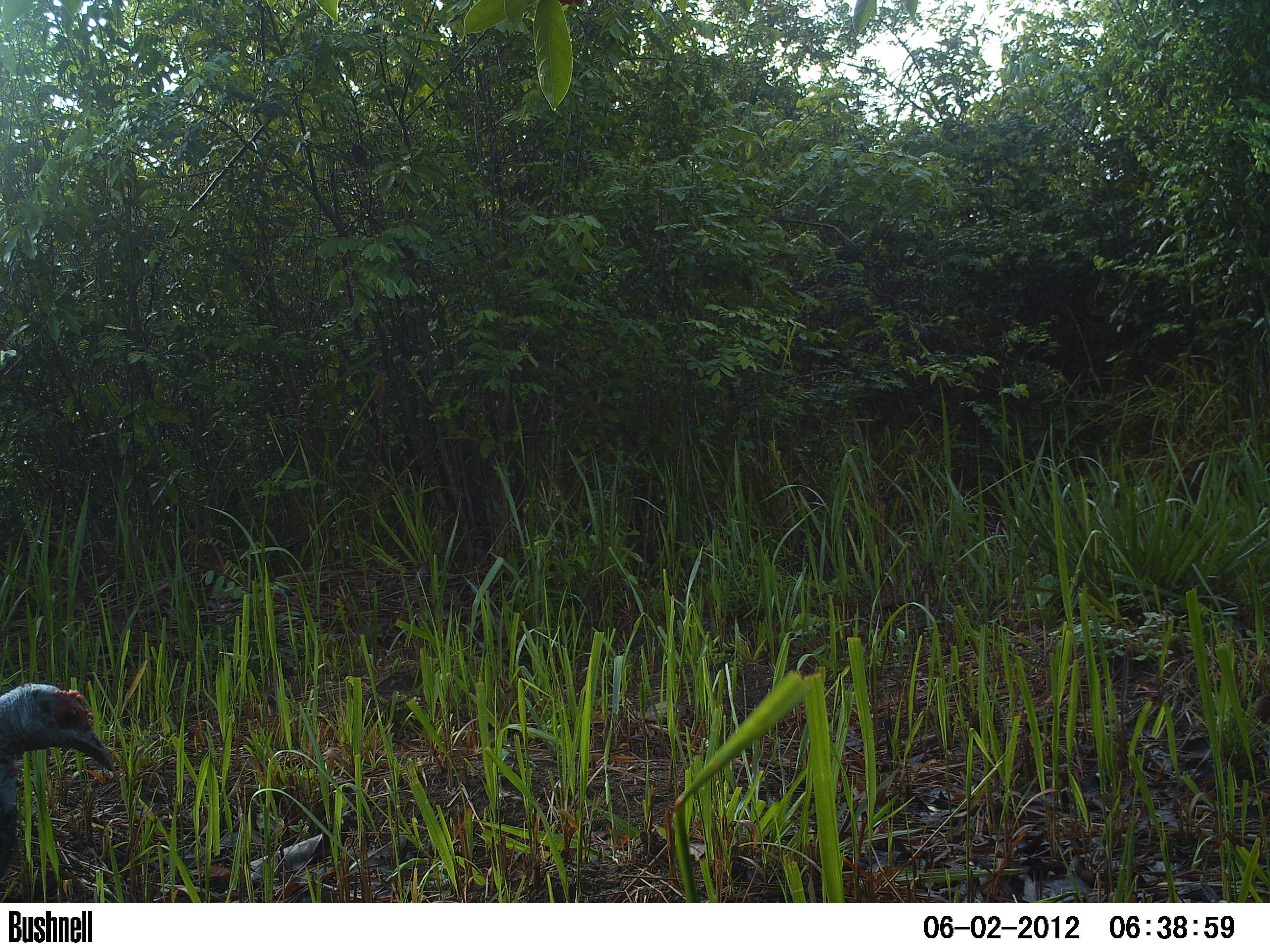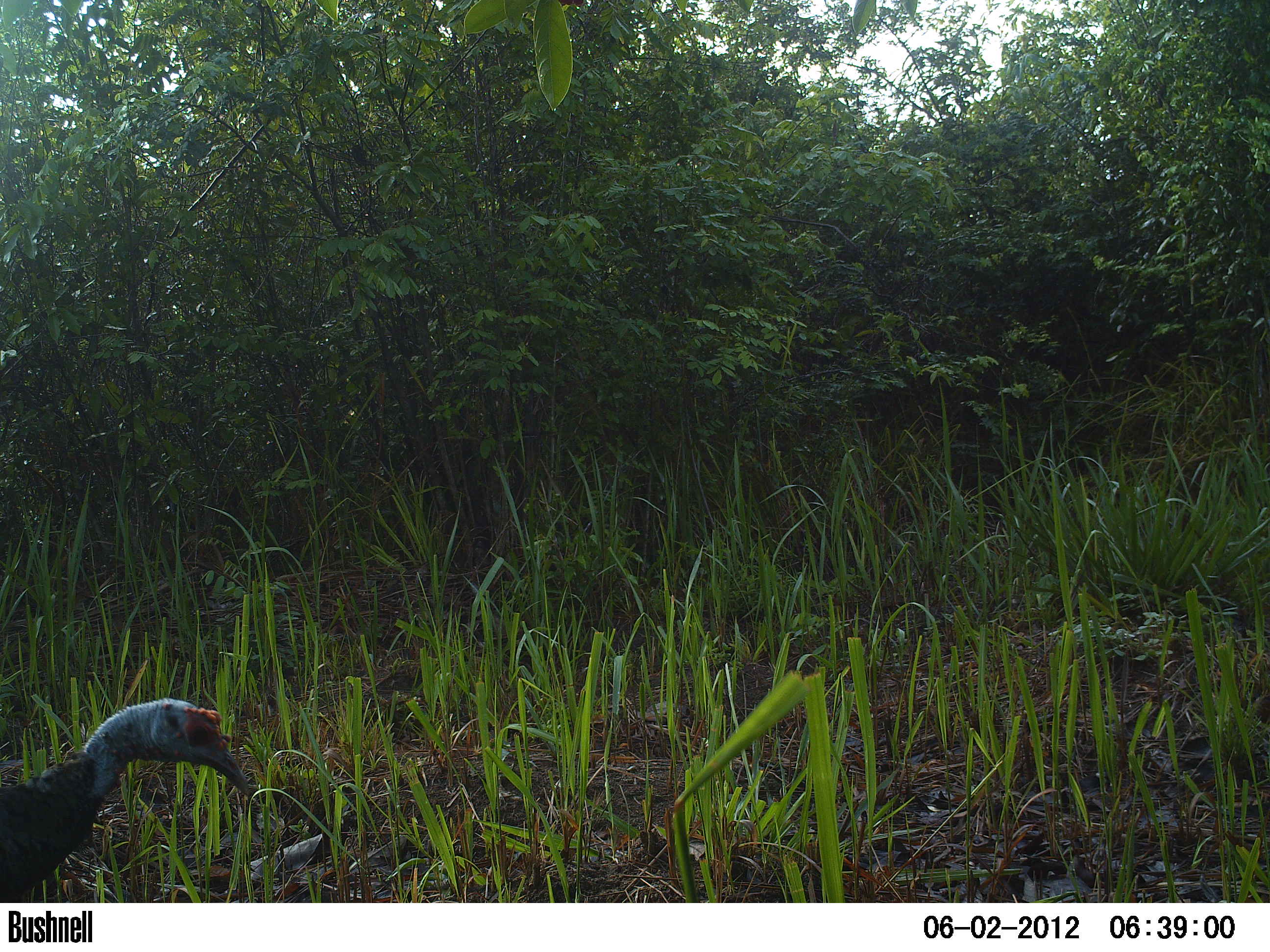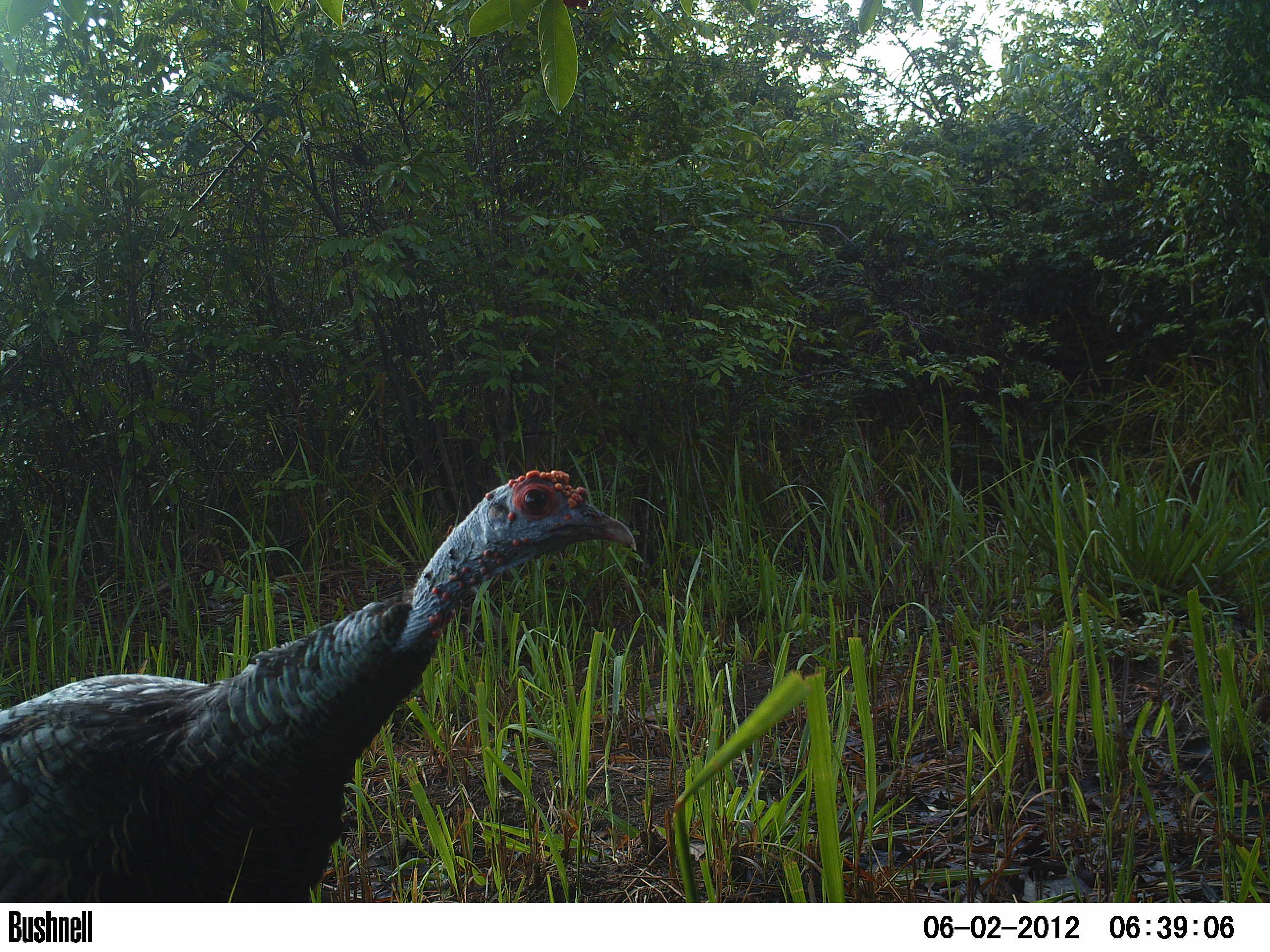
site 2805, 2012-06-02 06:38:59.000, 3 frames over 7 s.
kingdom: Animalia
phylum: Chordata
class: Aves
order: Galliformes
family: Phasianidae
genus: Meleagris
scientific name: Meleagris ocellata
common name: ocellated turkey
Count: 1.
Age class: adult.